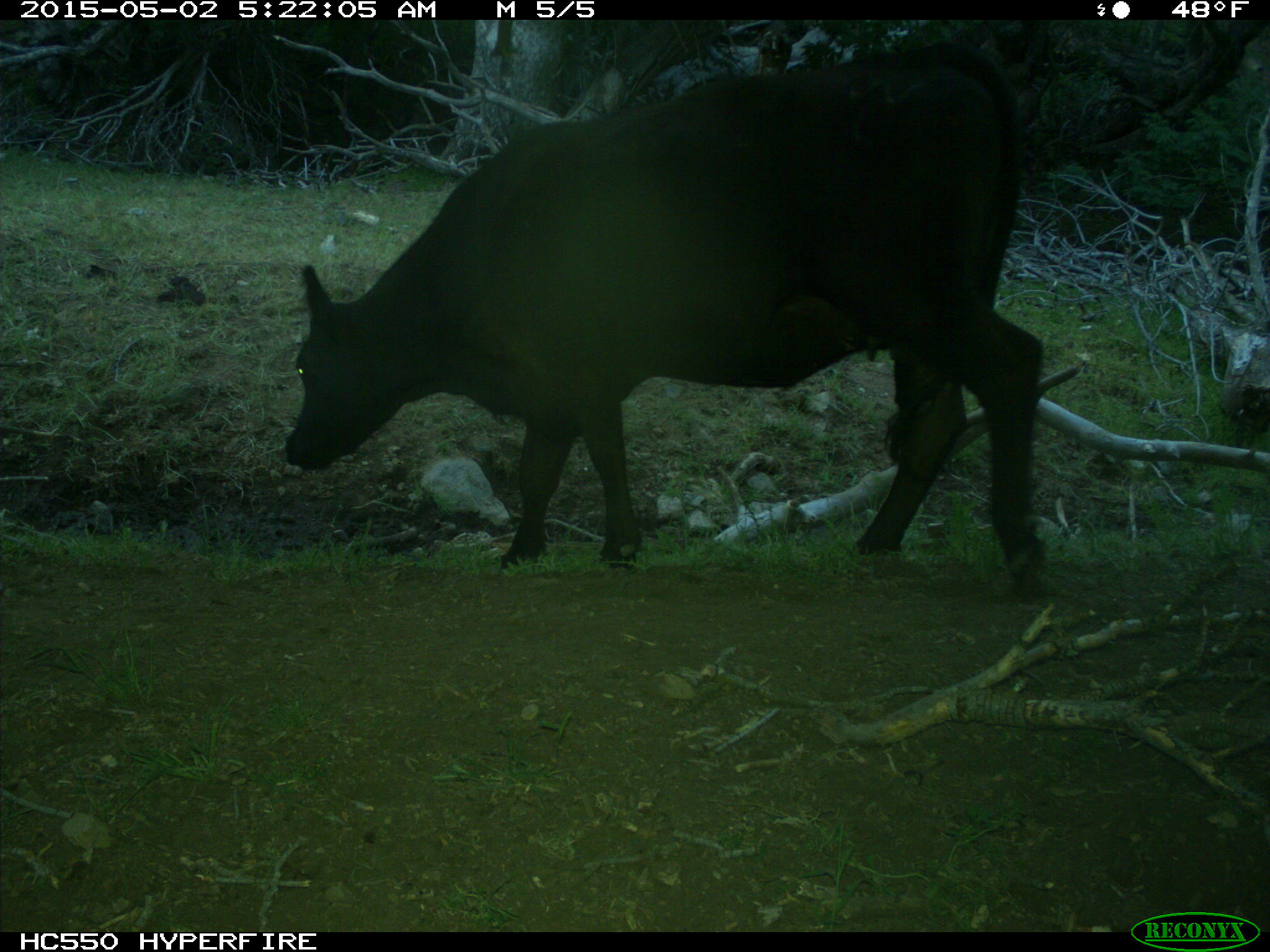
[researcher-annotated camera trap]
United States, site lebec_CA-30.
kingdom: Animalia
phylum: Chordata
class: Mammalia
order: Artiodactyla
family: Bovidae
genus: Bos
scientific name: Bos taurus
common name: domestic cow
Bos taurus (domestic cow).